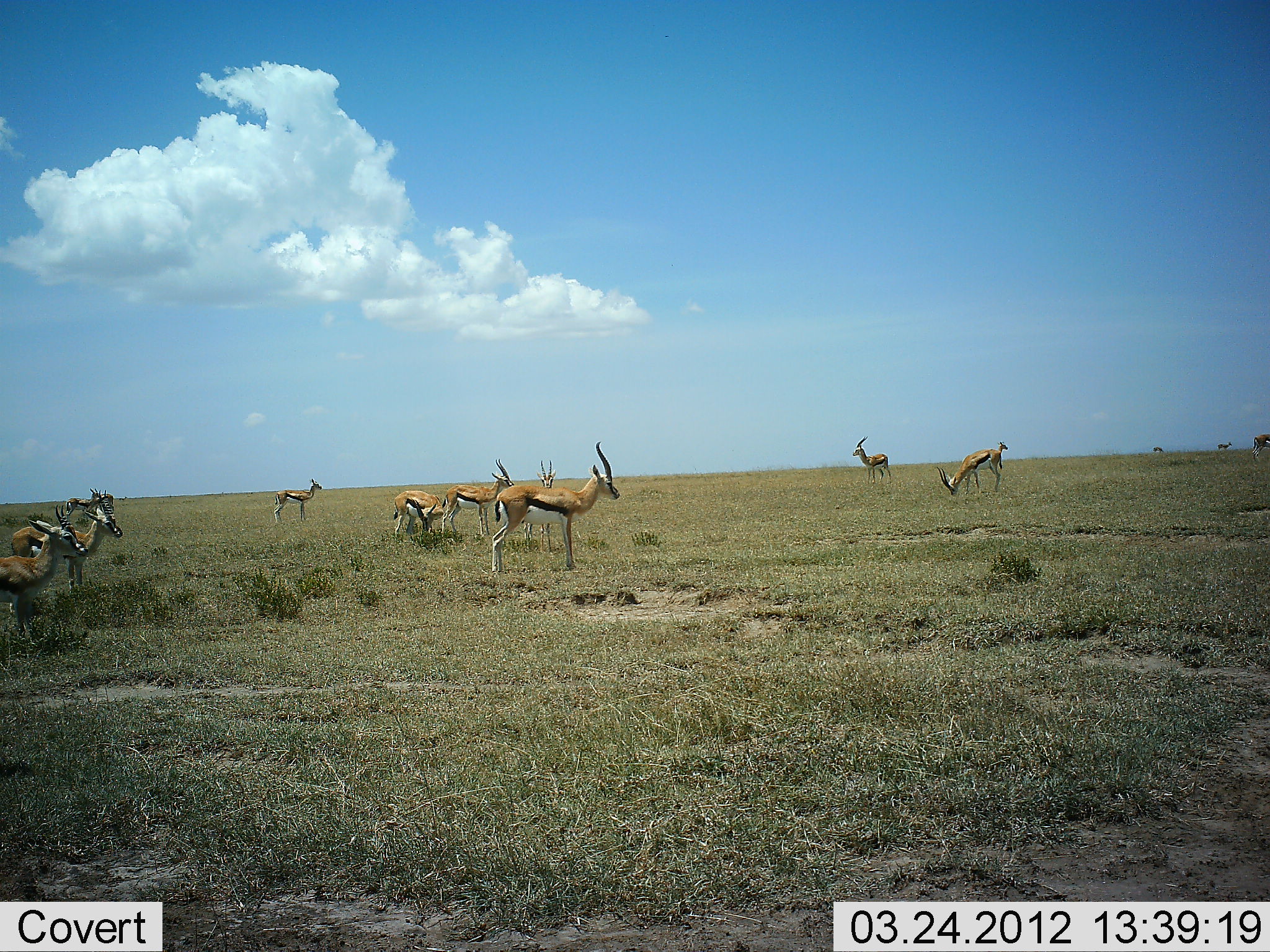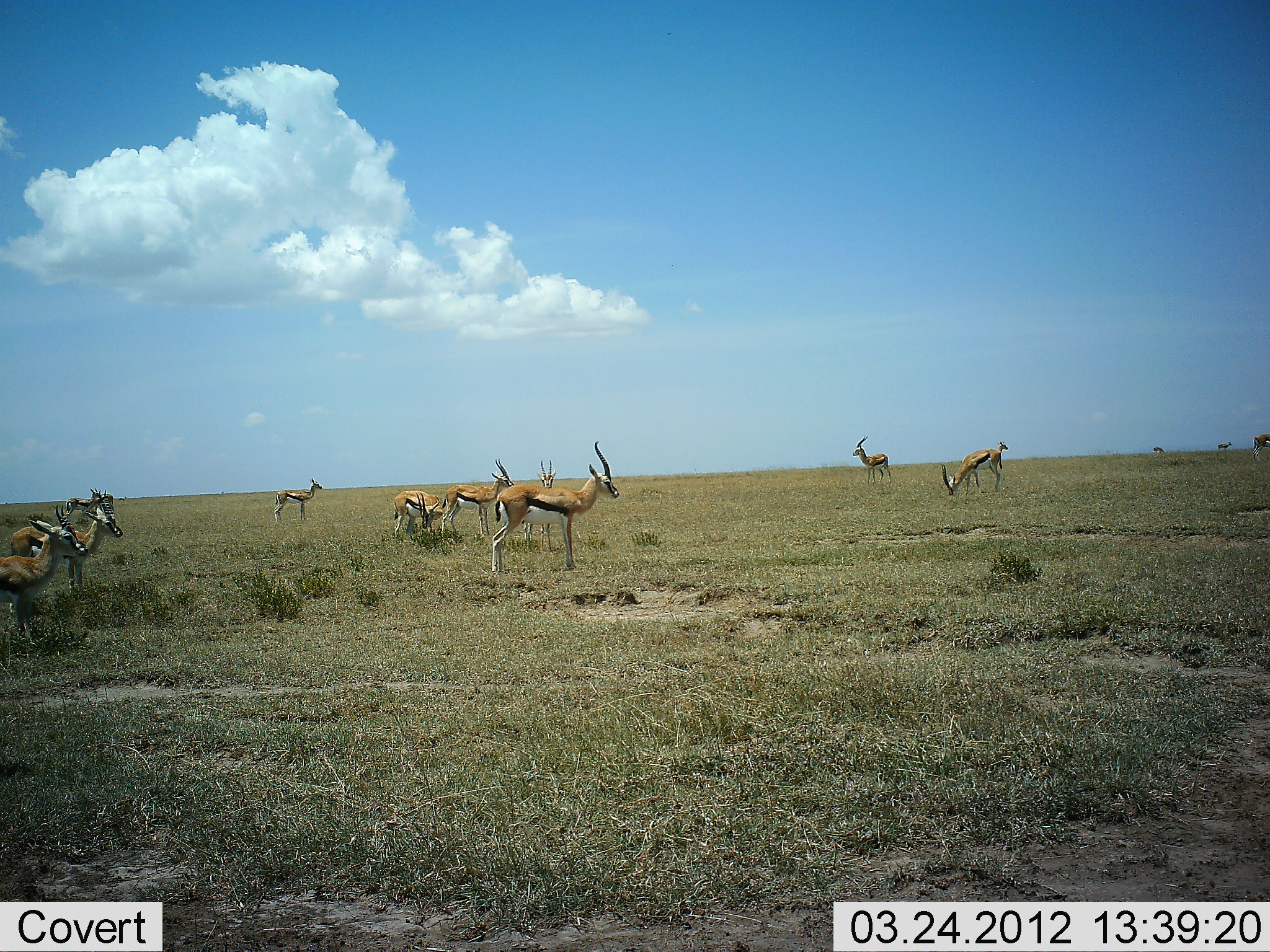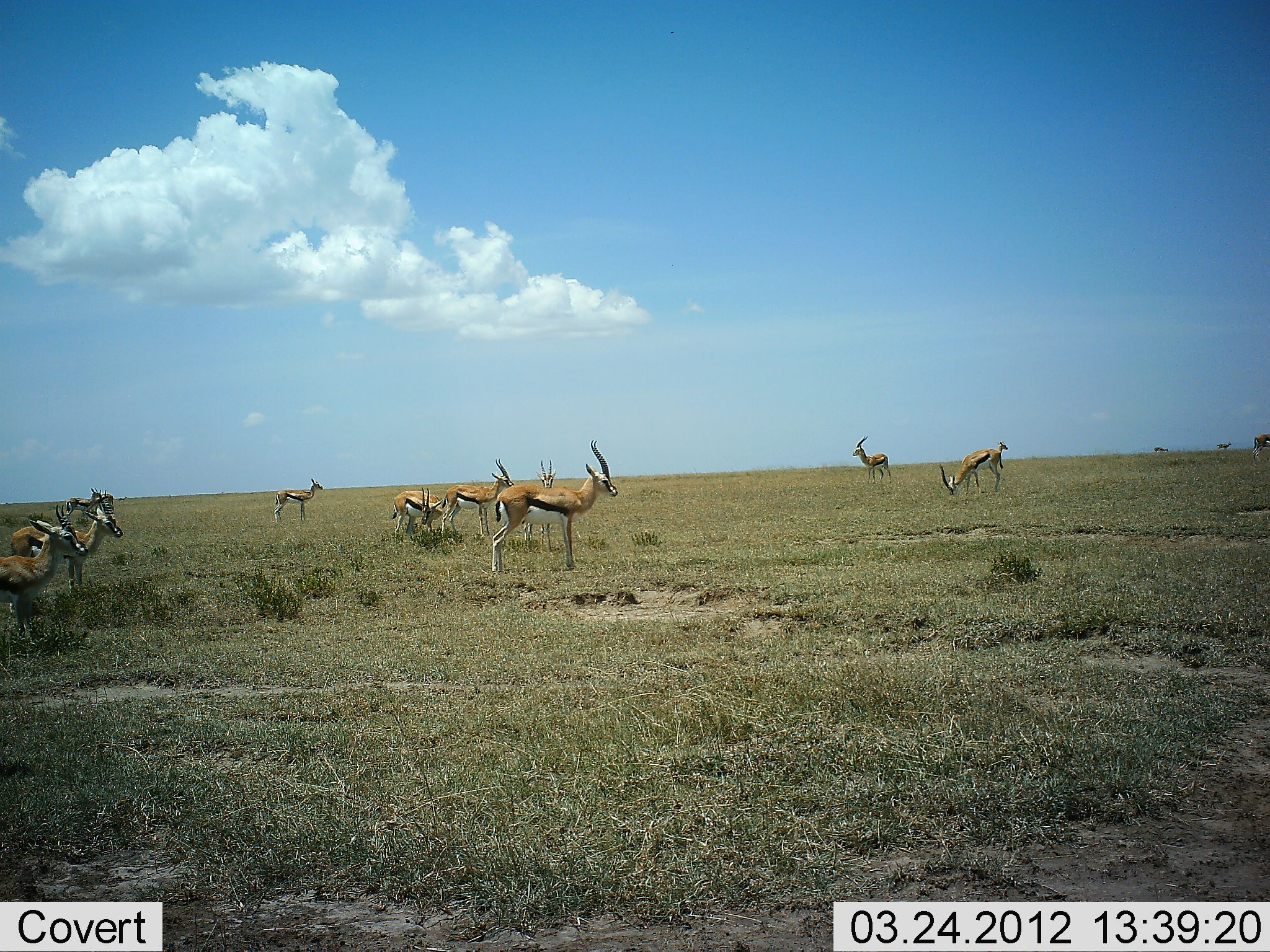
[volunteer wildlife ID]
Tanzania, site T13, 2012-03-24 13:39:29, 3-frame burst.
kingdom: Animalia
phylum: Chordata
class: Mammalia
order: Artiodactyla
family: Bovidae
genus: Eudorcas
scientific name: Eudorcas thomsonii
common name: thomson's gazelle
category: gazellethomsons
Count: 11-50.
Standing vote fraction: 89%.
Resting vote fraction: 5%.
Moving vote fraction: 11%.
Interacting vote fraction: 0%.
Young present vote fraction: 0%.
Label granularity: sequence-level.